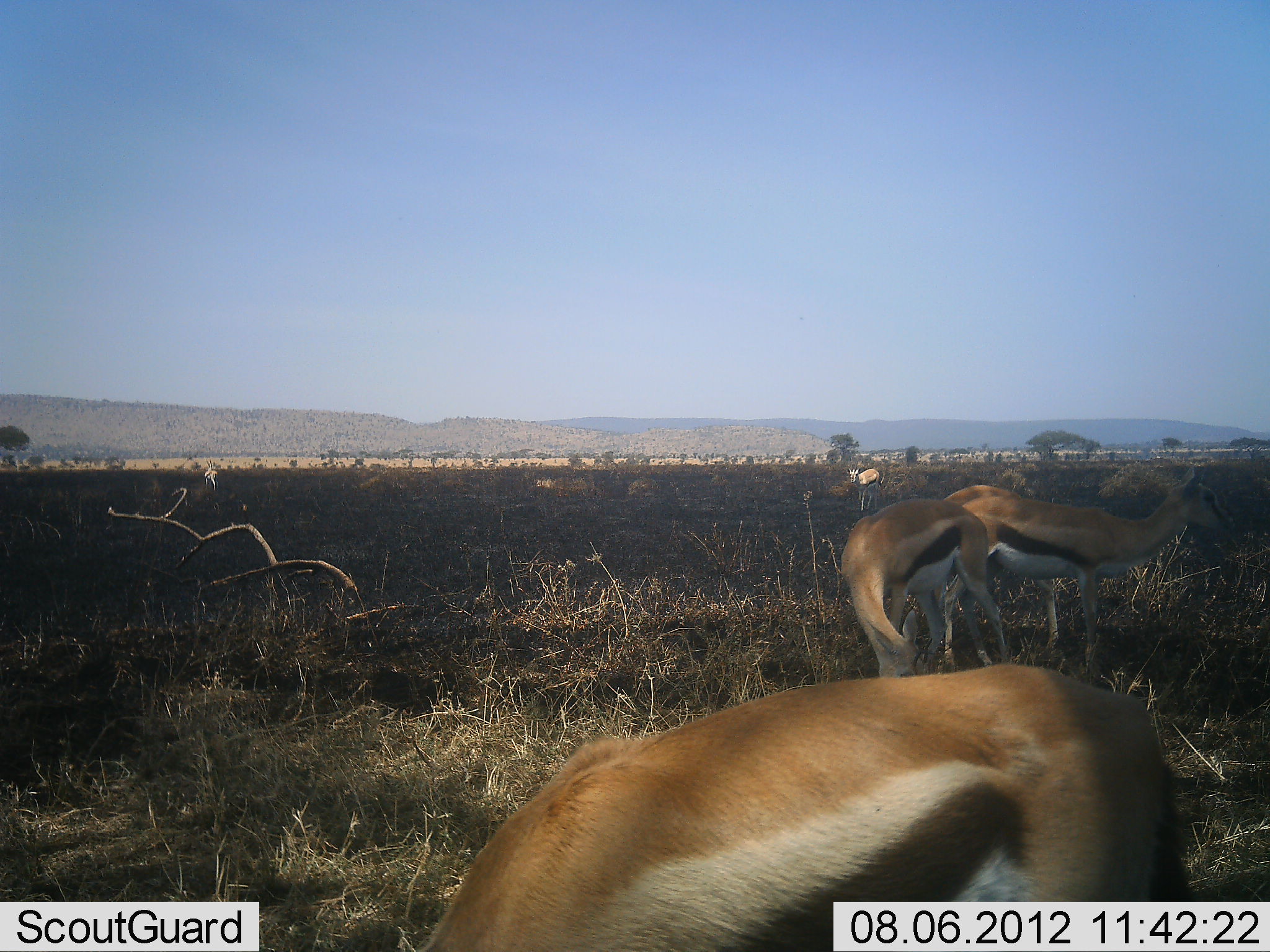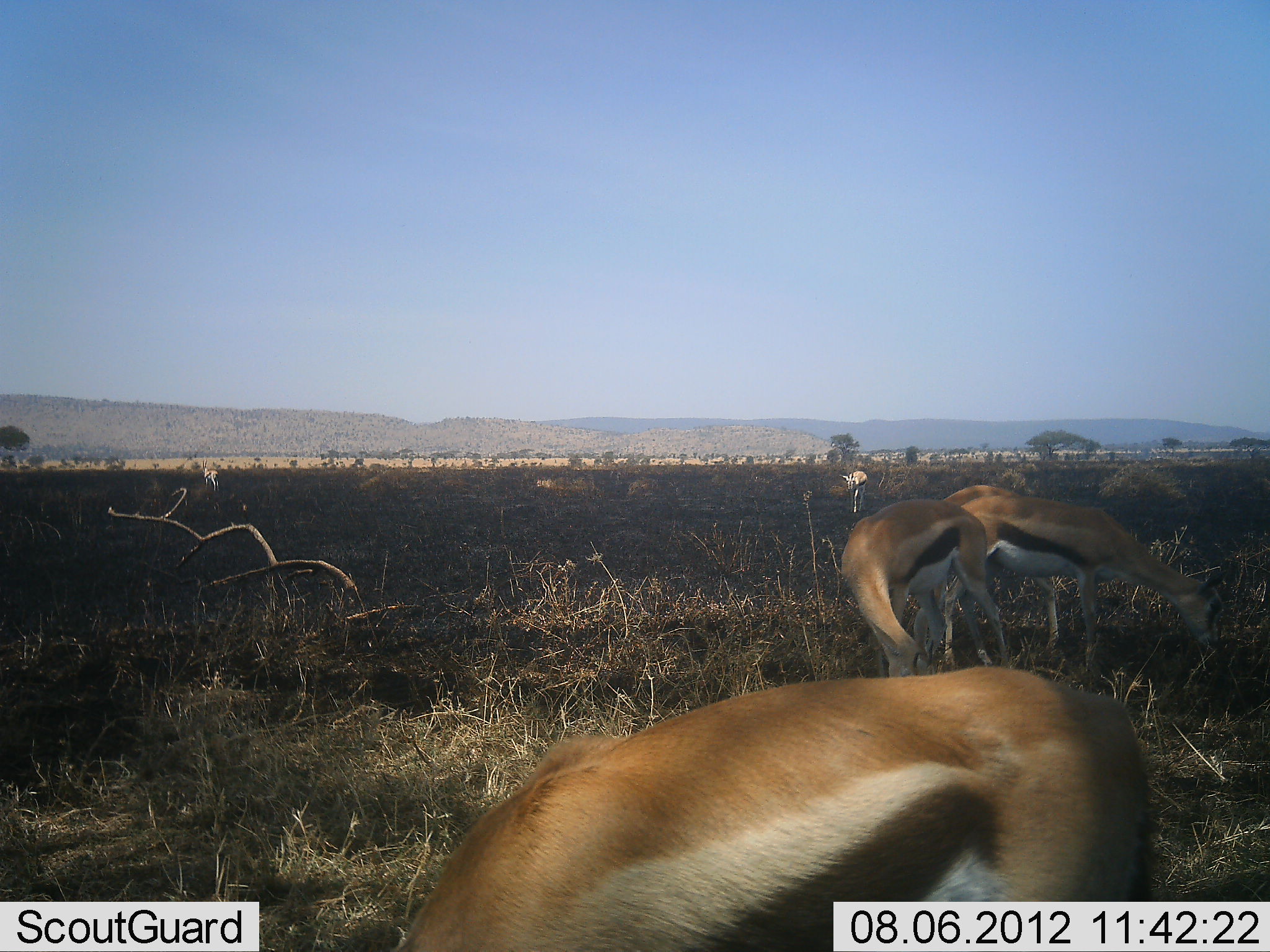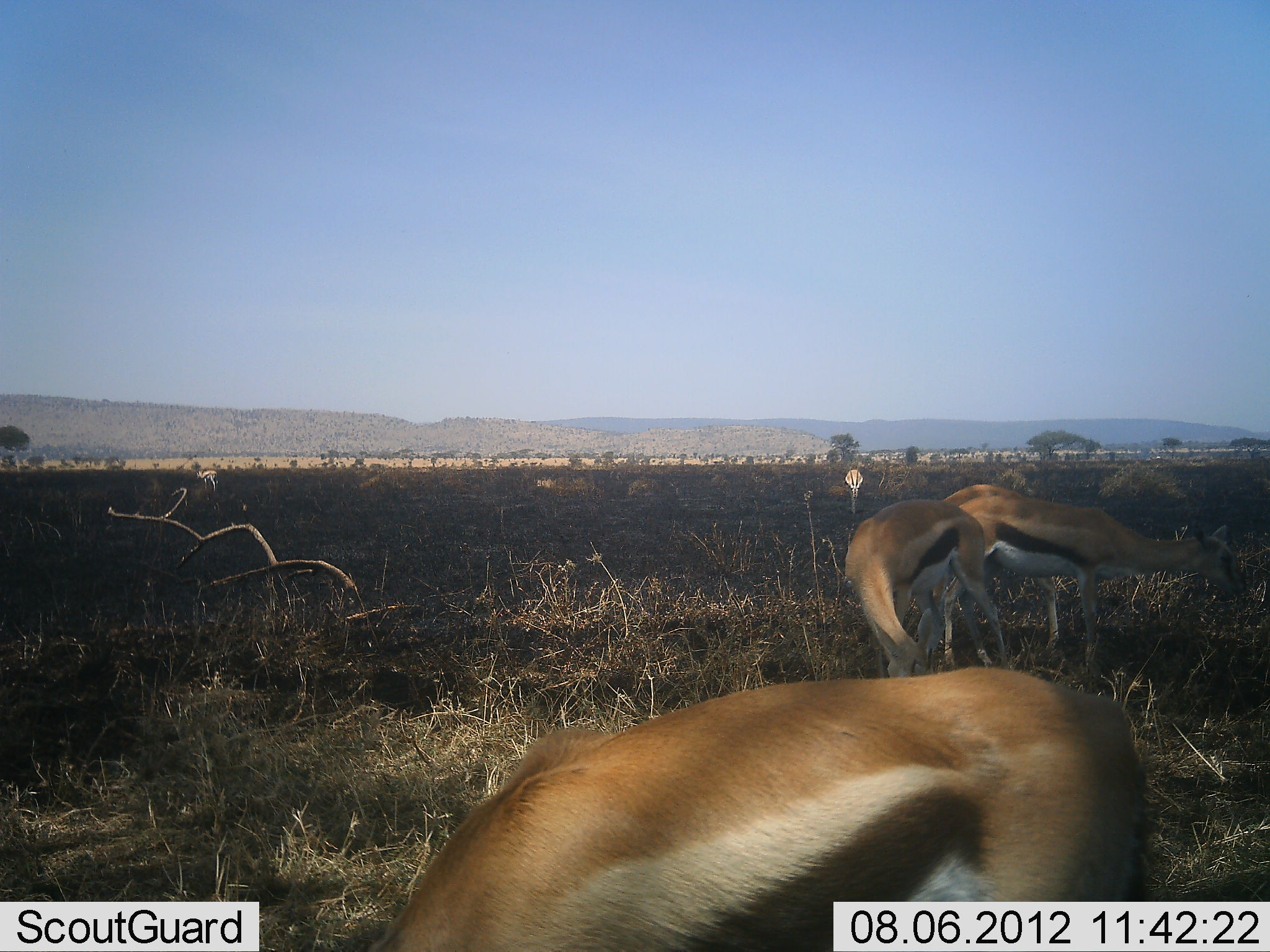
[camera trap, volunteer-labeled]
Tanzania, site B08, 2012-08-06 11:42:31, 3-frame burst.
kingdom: Animalia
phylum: Chordata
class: Mammalia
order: Artiodactyla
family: Bovidae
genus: Eudorcas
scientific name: Eudorcas thomsonii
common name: thomson's gazelle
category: gazellethomsons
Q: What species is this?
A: Gazellethomsons (thomson's gazelle) (Eudorcas thomsonii).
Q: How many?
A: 5.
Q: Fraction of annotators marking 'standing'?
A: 40%.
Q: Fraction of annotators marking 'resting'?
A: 0%.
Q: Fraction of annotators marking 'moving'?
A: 30%.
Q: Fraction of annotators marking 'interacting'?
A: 0%.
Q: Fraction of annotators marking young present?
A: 0%.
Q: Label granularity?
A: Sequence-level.